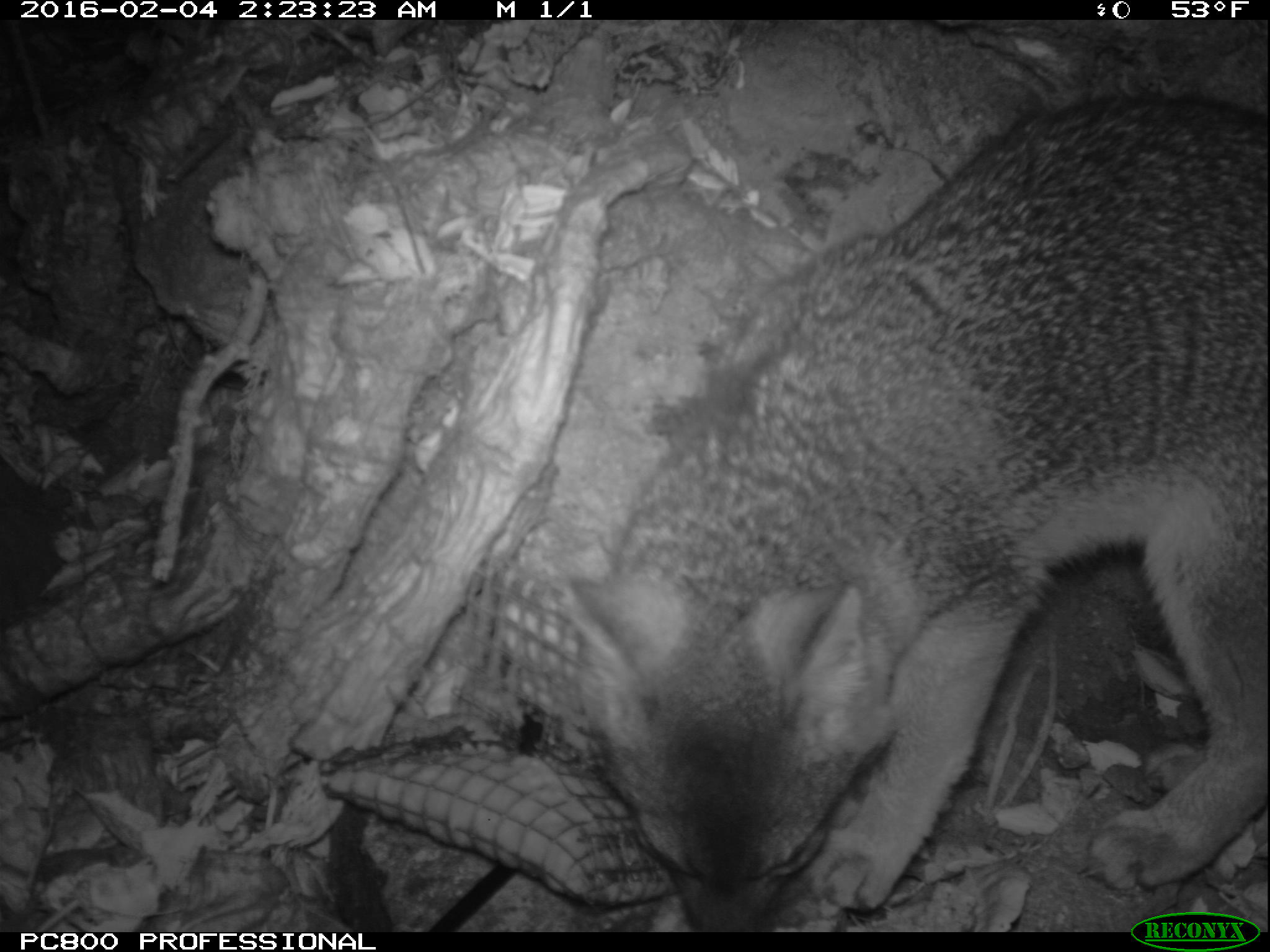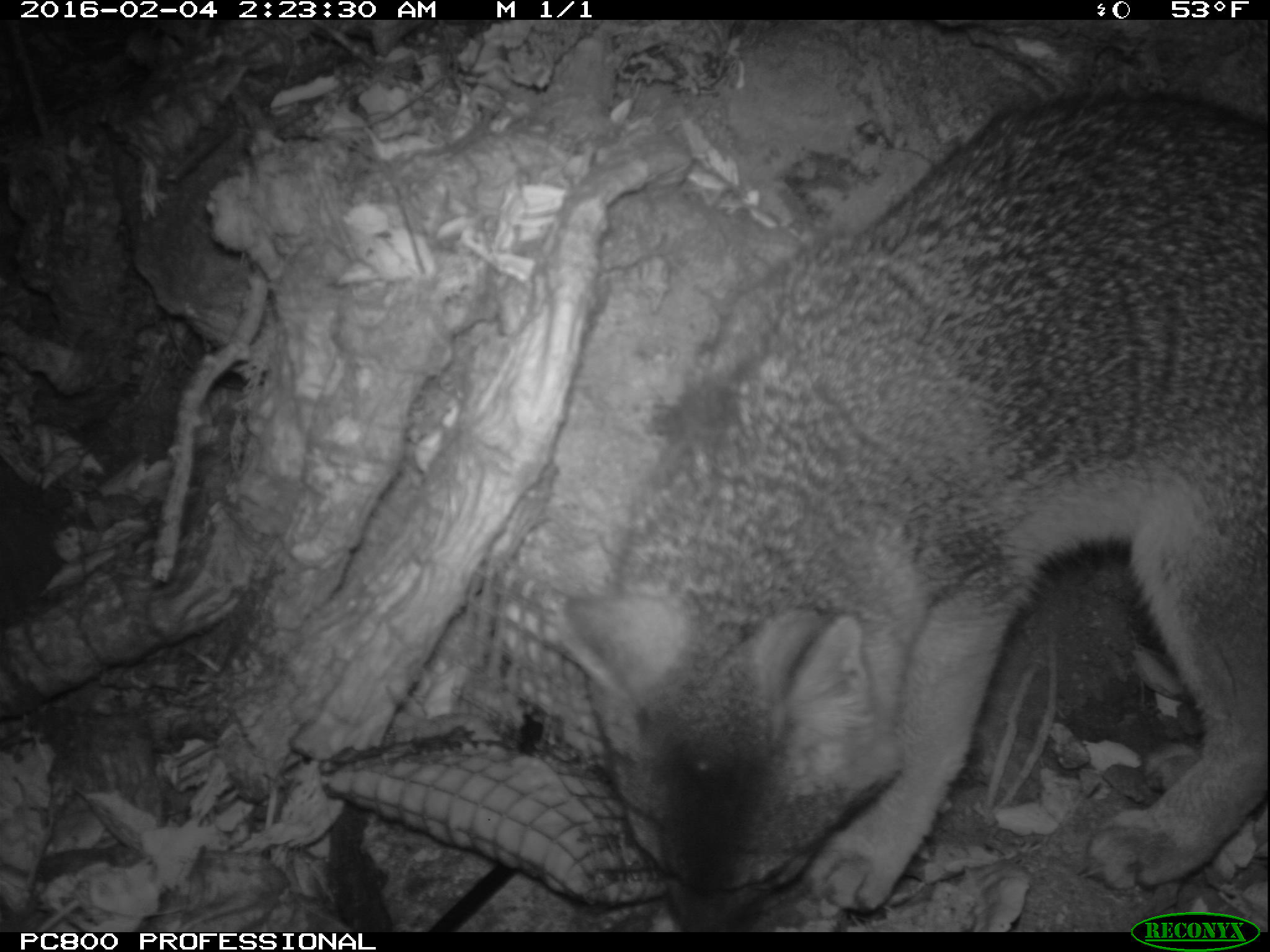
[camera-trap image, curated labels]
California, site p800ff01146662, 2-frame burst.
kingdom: Animalia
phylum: Chordata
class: Mammalia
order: Carnivora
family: Canidae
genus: Urocyon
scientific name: Urocyon littoralis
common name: island fox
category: fox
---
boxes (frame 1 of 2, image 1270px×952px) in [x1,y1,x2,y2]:
fox: [567,94,1269,930]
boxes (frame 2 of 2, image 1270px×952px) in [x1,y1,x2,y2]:
fox: [552,90,1269,930]